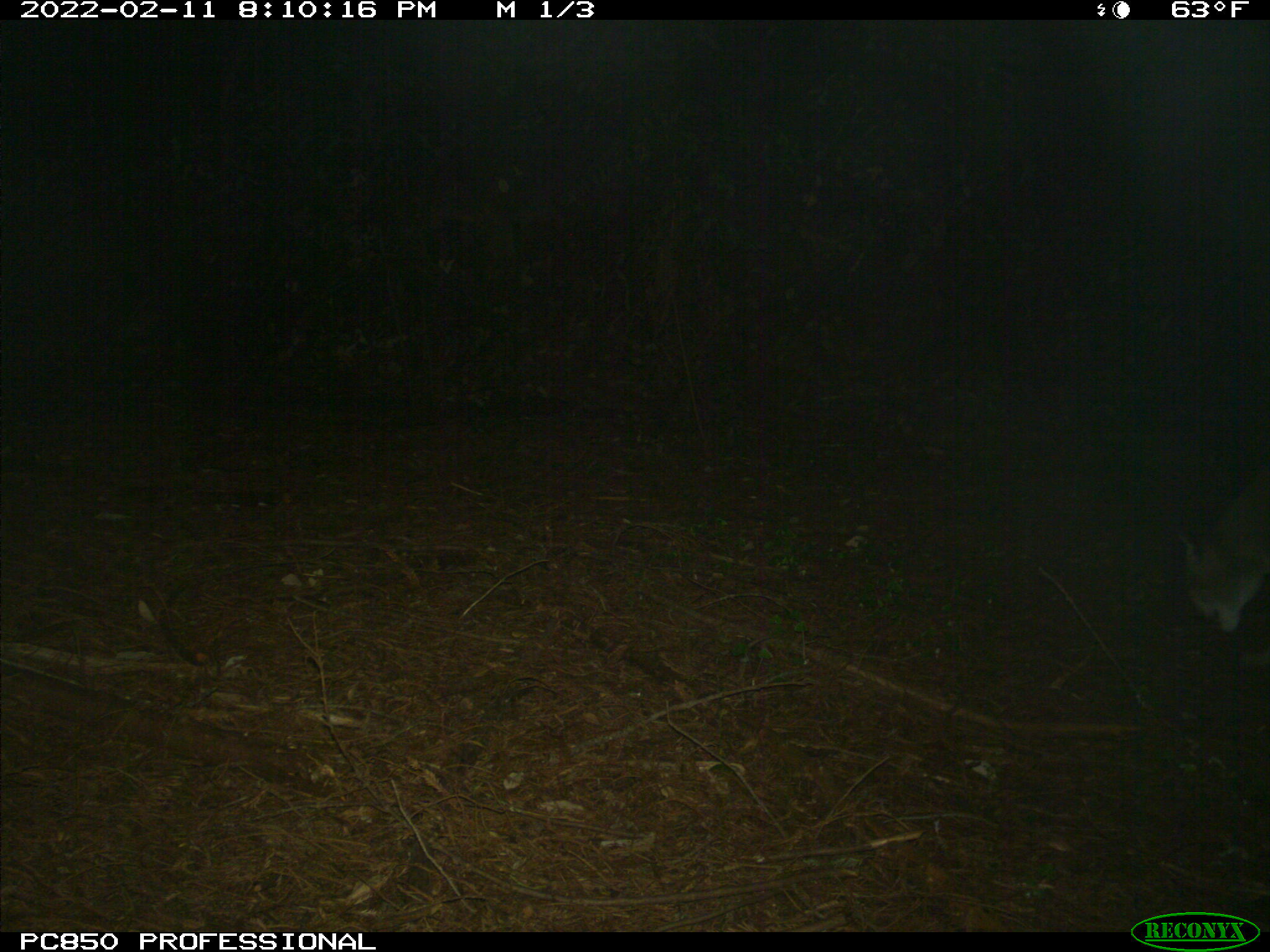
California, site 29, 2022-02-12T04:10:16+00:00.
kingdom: Animalia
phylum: Chordata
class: Mammalia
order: Carnivora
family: Felidae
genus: Puma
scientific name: Puma concolor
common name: puma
Puma (Puma concolor).